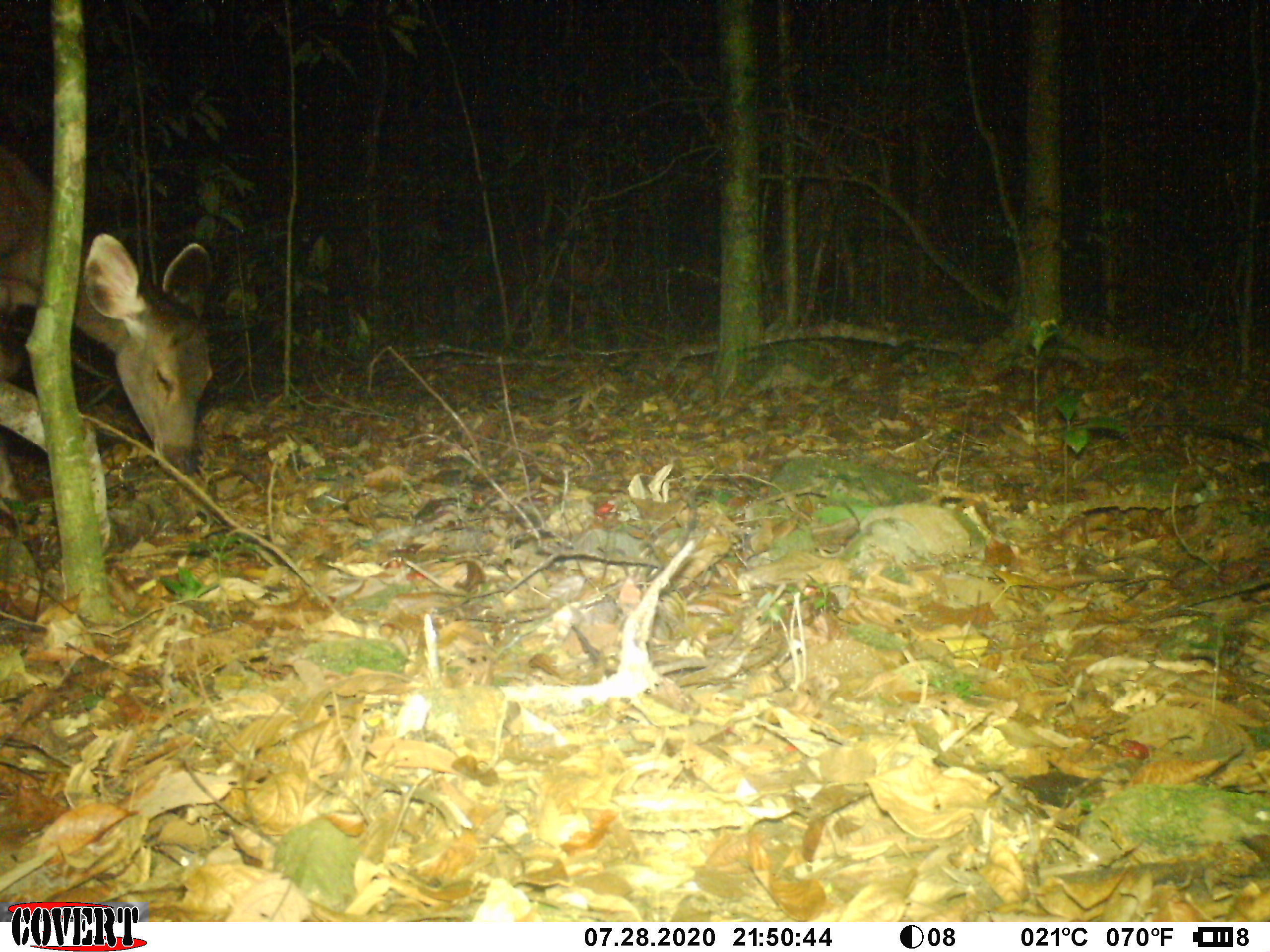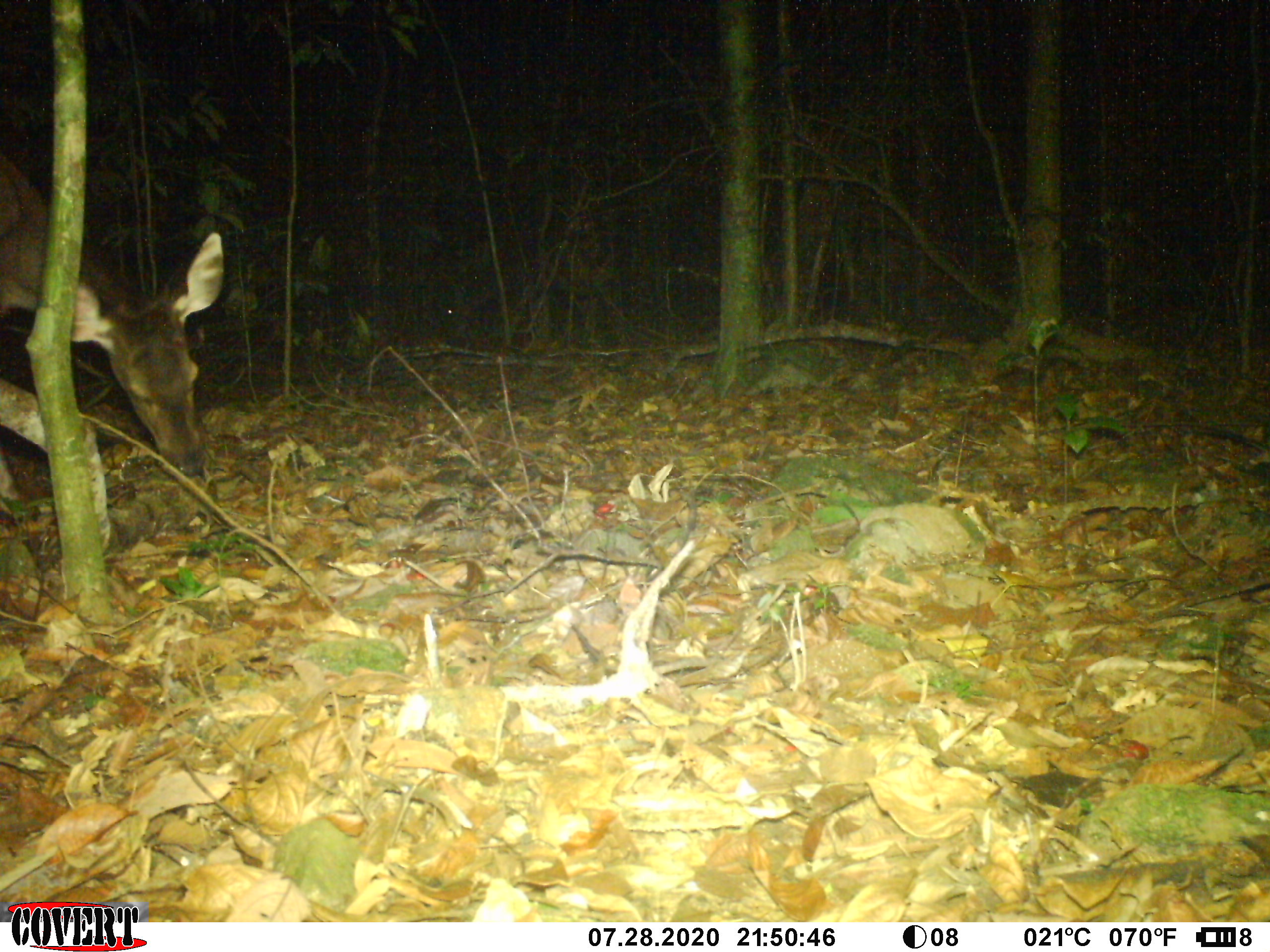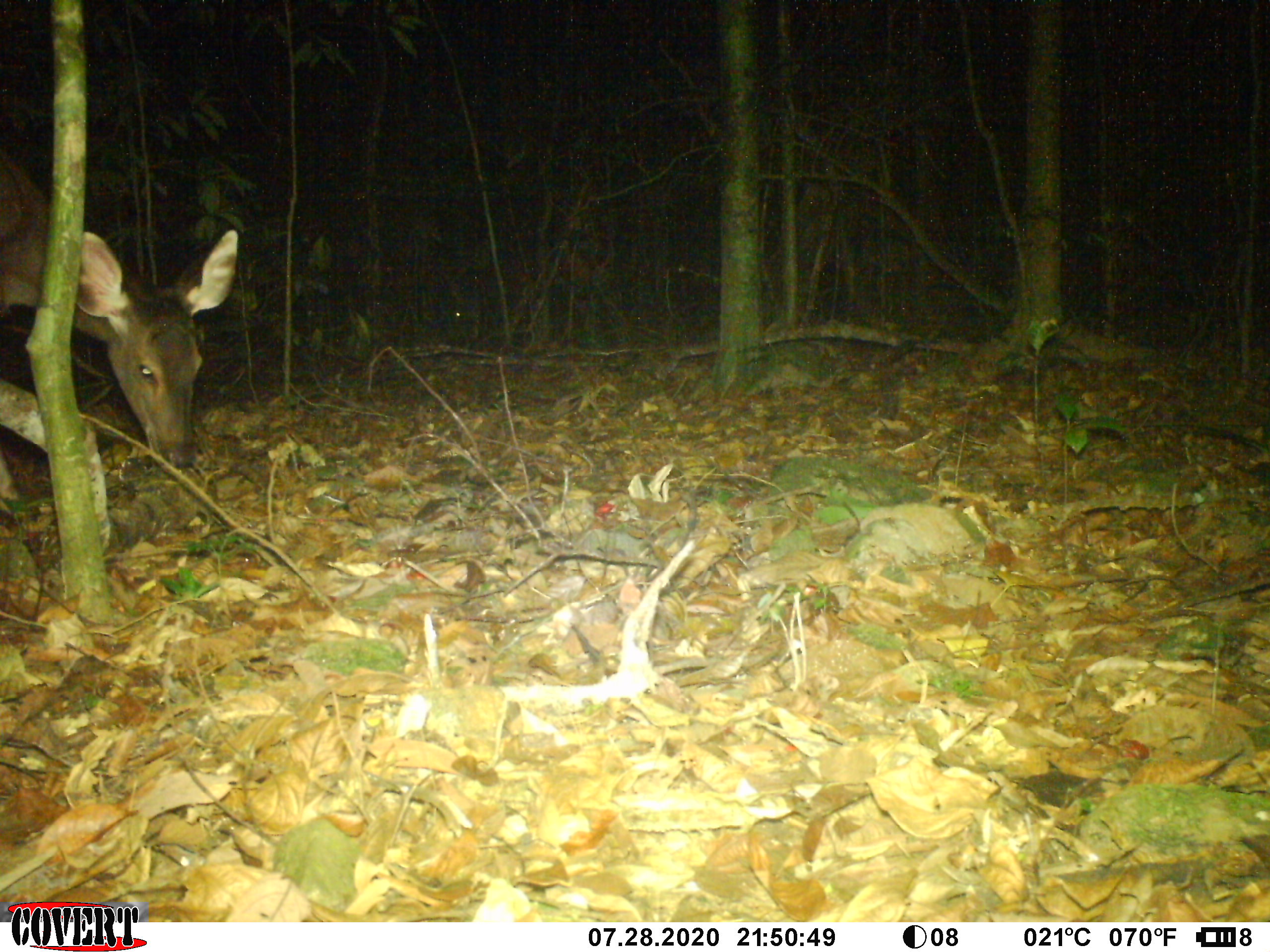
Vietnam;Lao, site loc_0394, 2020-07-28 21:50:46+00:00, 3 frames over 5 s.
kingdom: Animalia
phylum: Chordata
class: Mammalia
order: Artiodactyla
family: Cervidae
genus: Rusa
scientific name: Rusa unicolor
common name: sambar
Sambar (Rusa unicolor). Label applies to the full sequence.